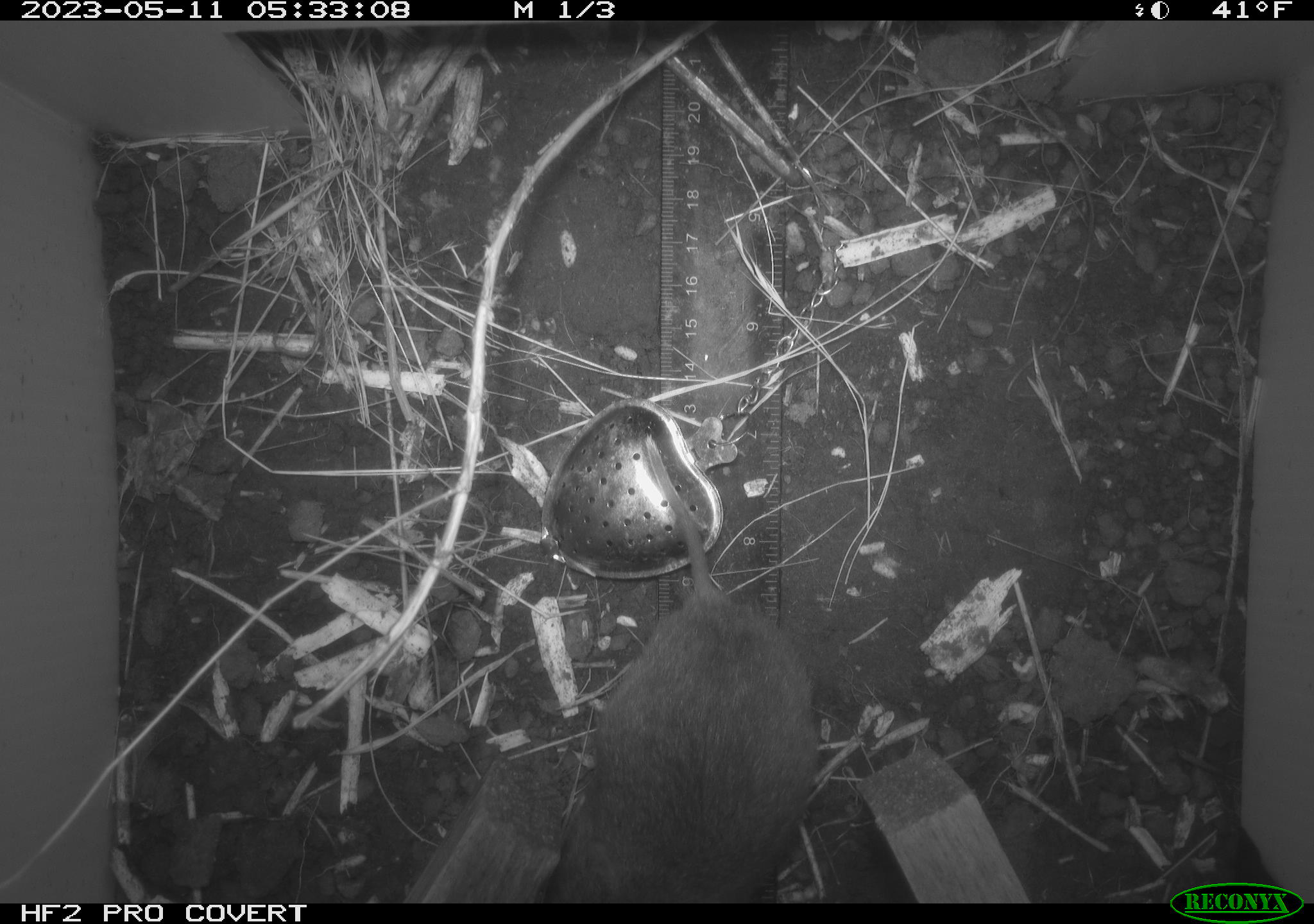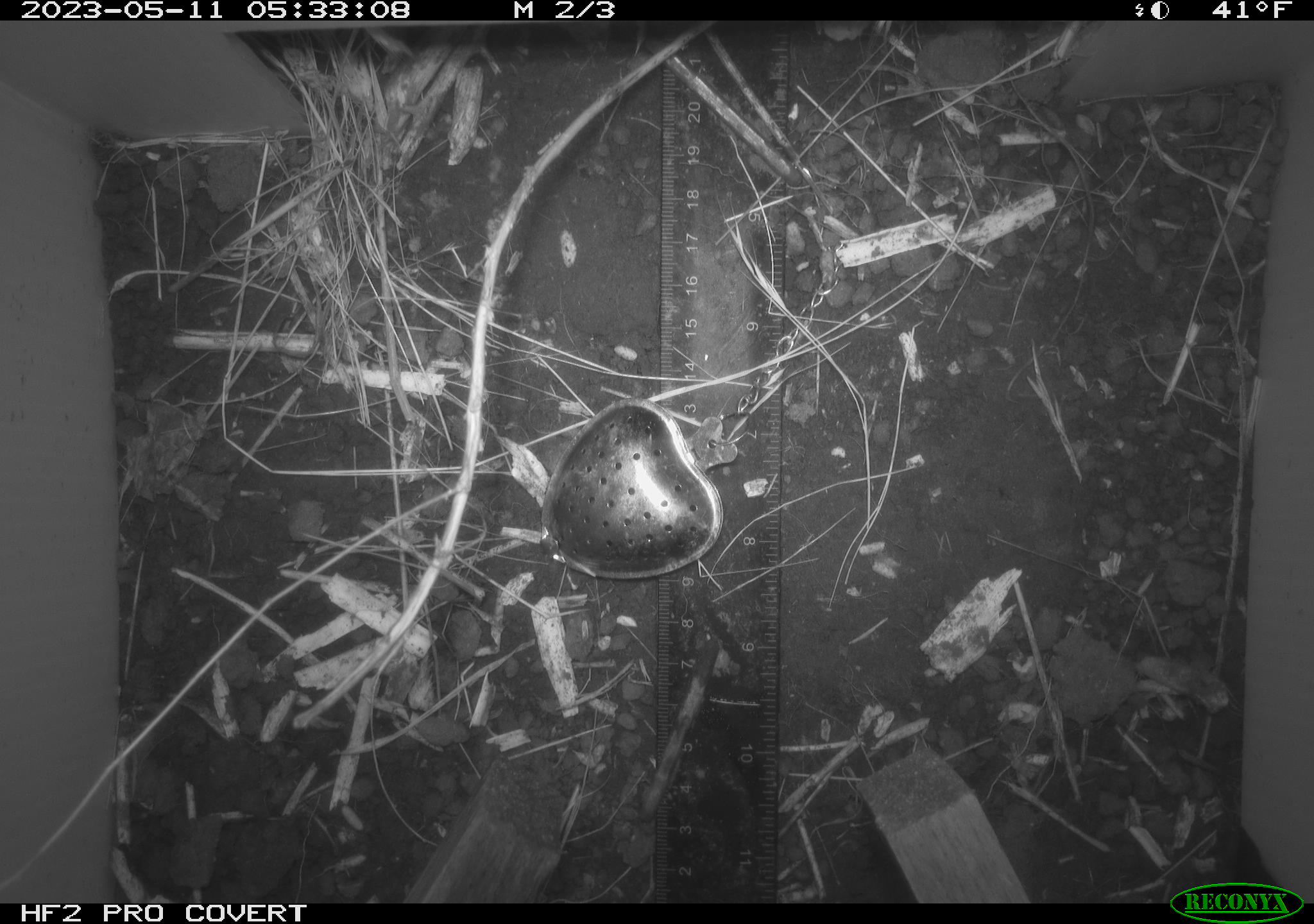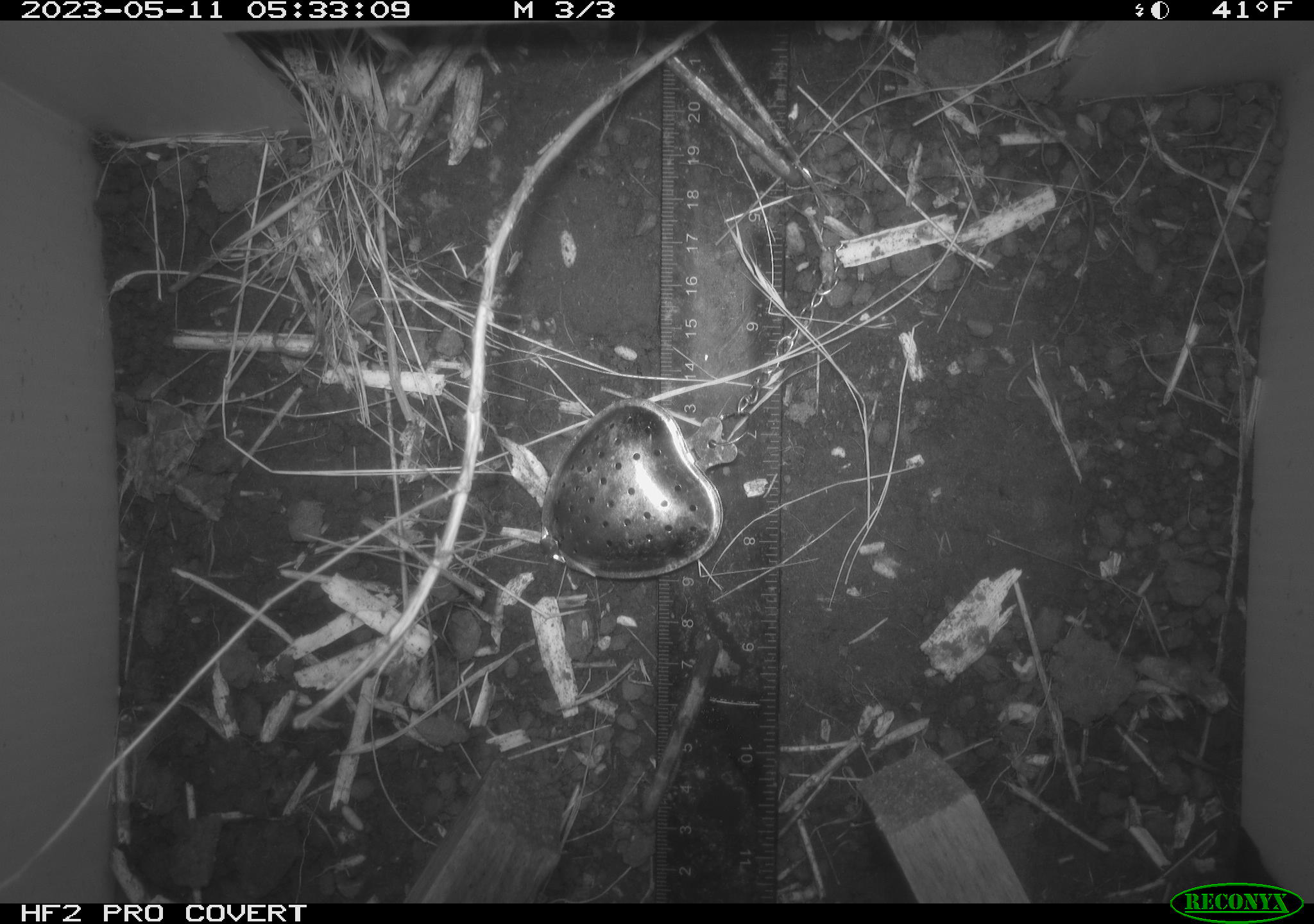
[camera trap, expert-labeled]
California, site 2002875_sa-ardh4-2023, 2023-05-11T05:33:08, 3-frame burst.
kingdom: Animalia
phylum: Chordata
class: Mammalia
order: Rodentia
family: Cricetidae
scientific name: Arvicolinae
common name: voles, lemmings, and muskrats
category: arvicolinae subfamily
Arvicolinae subfamily (voles, lemmings, and muskrats) (Arvicolinae).